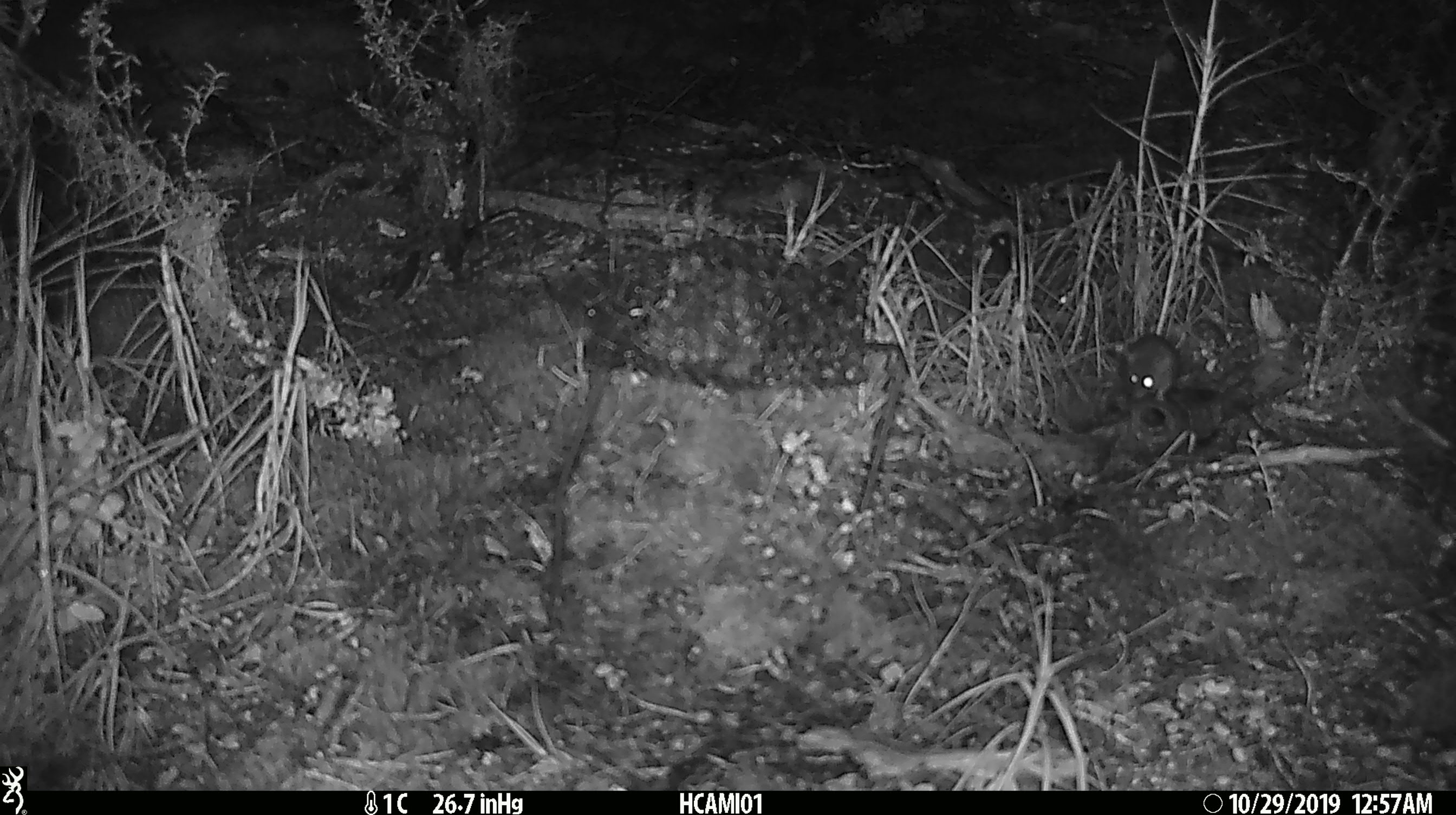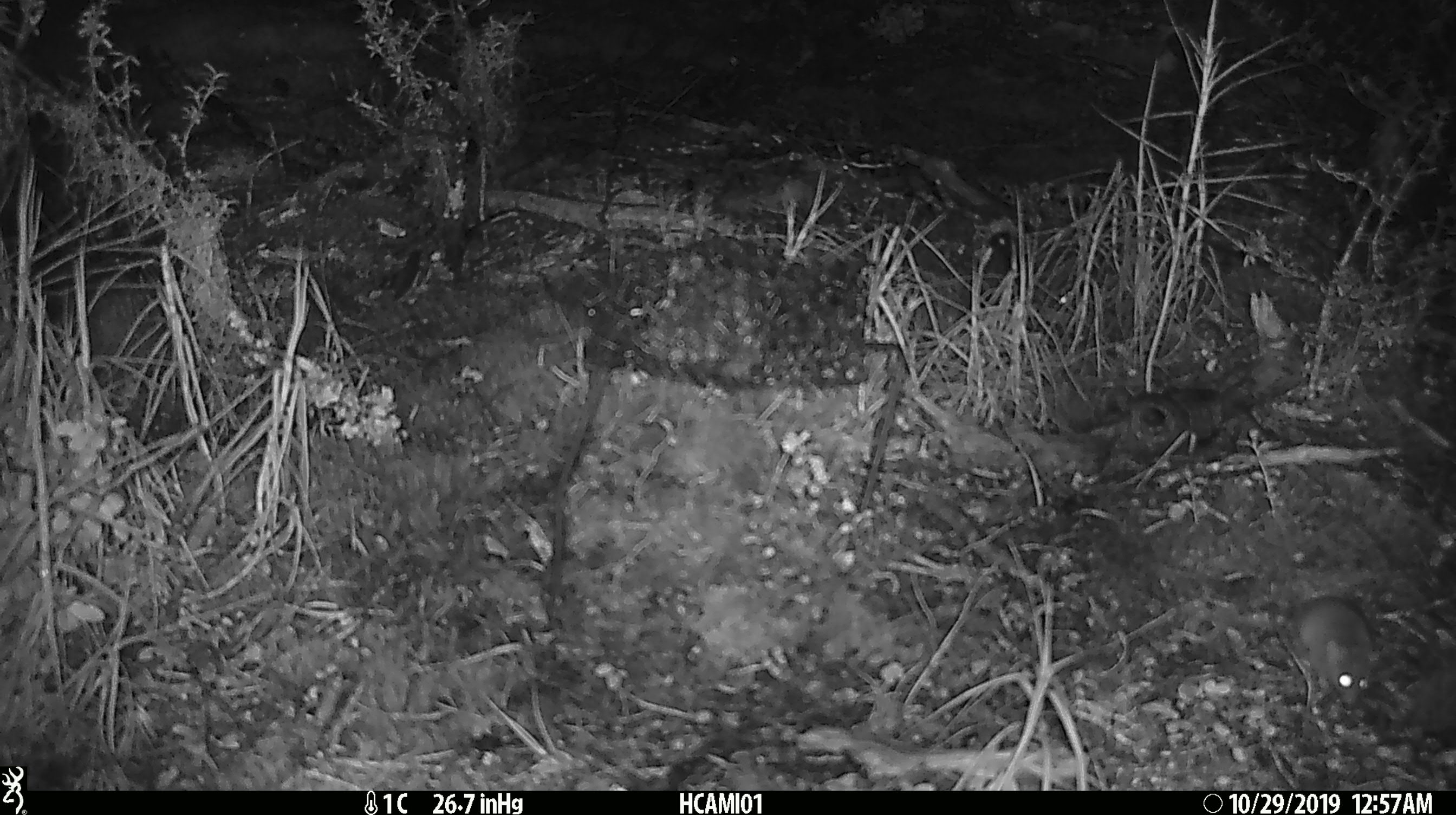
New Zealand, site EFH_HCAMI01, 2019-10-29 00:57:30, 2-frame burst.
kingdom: Animalia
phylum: Chordata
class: Mammalia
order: Rodentia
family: Muridae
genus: Mus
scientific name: Mus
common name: mouse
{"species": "mouse (Mus)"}